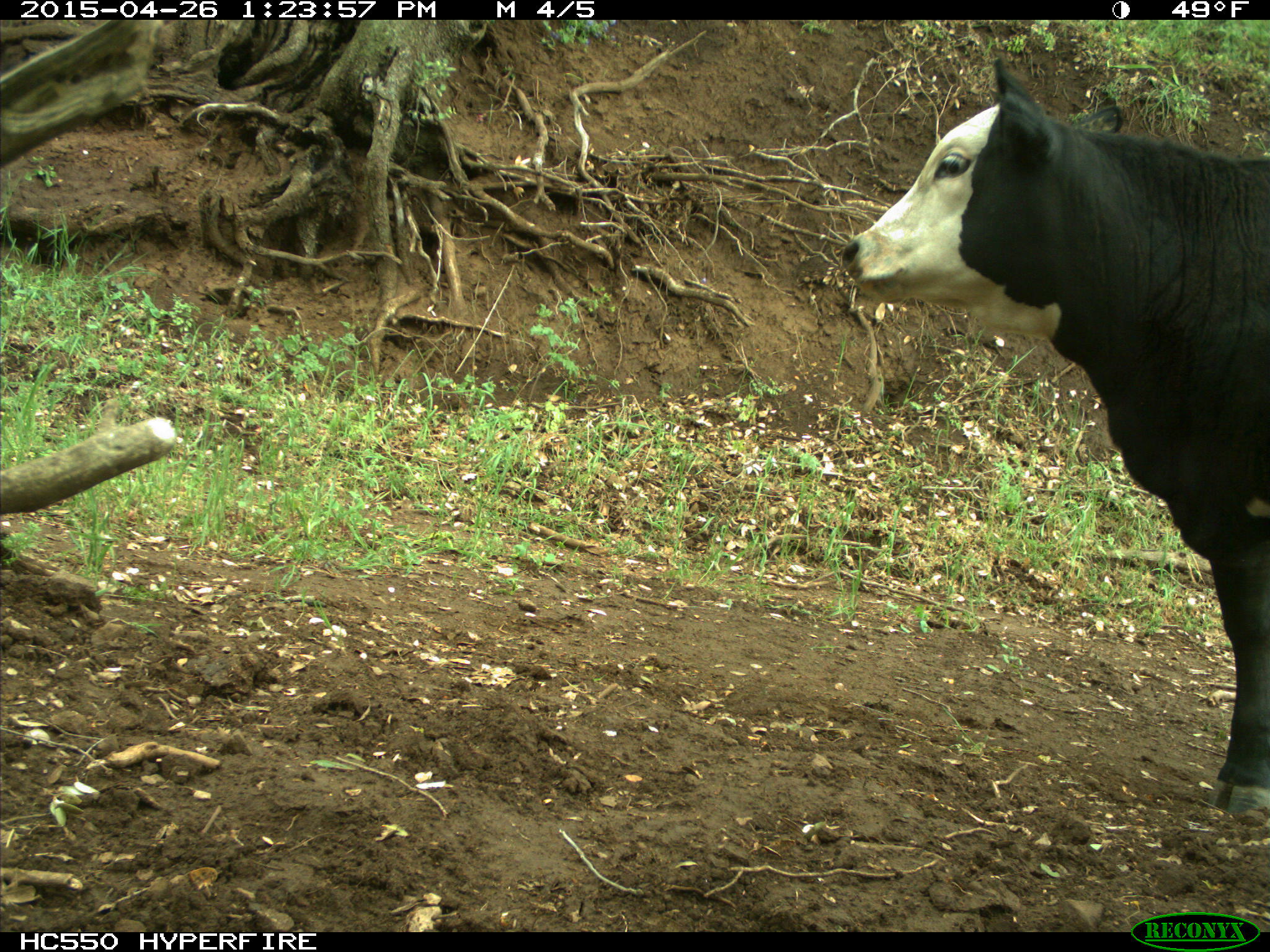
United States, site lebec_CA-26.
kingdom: Animalia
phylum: Chordata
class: Mammalia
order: Artiodactyla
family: Bovidae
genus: Bos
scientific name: Bos taurus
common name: domestic cow